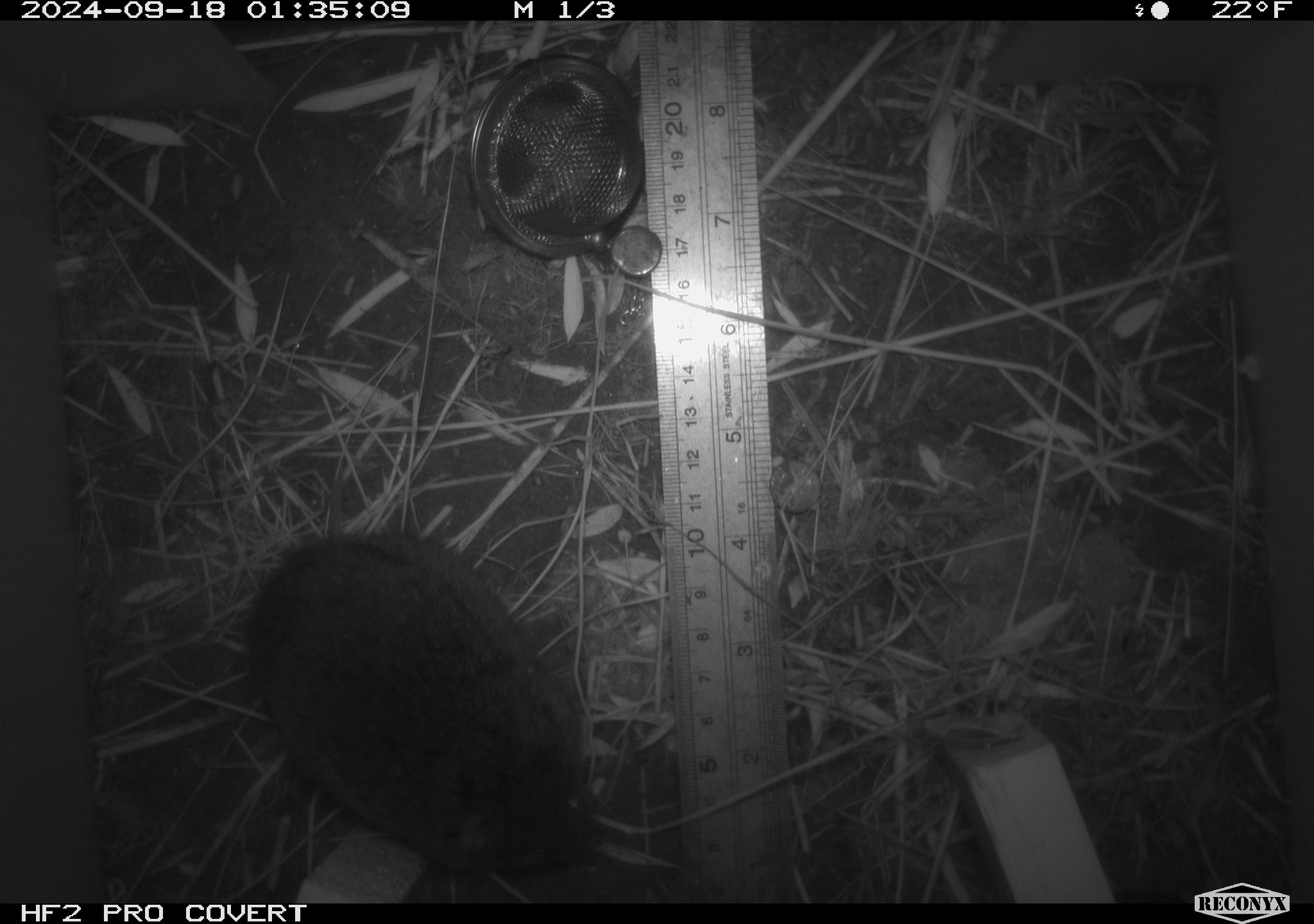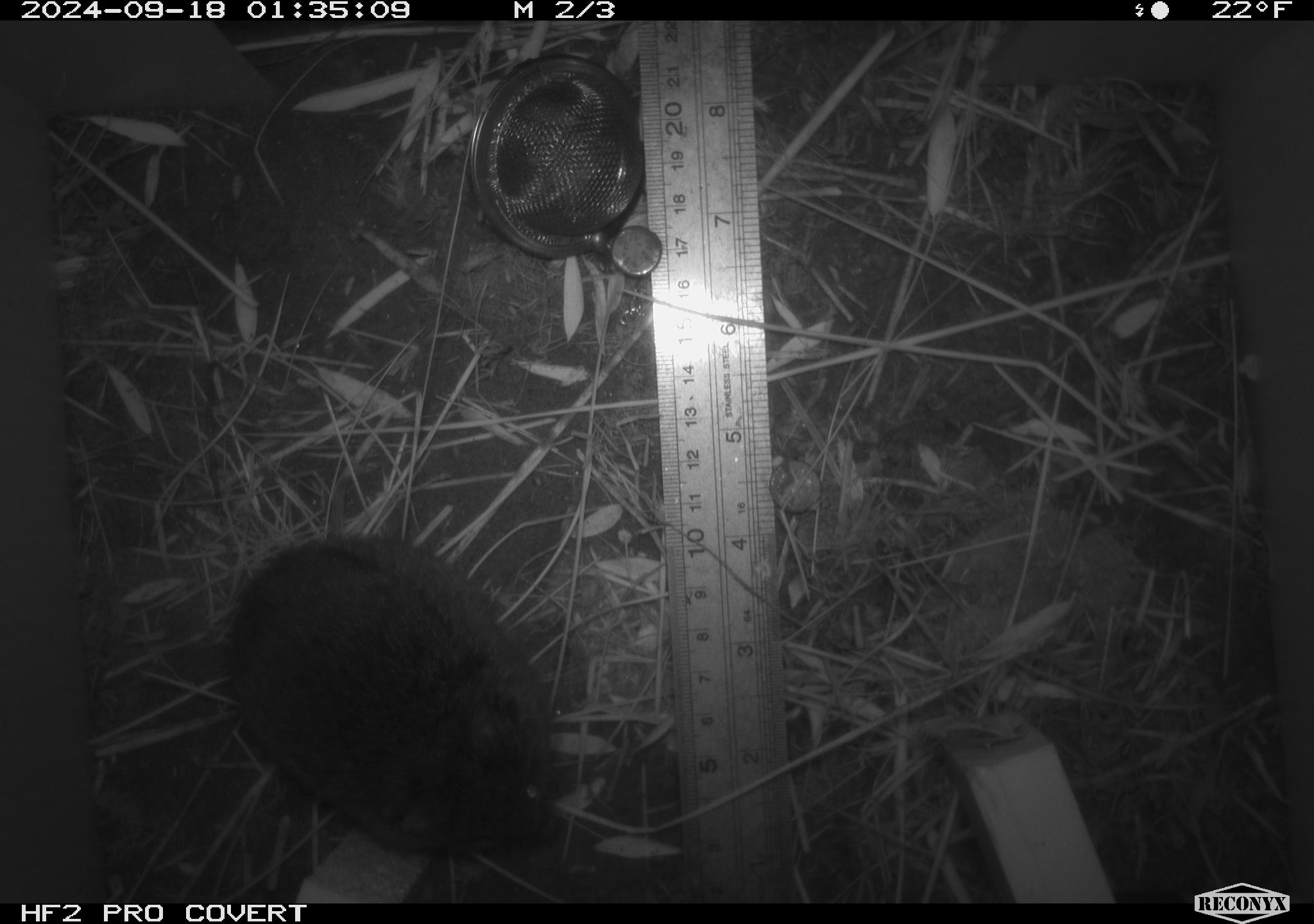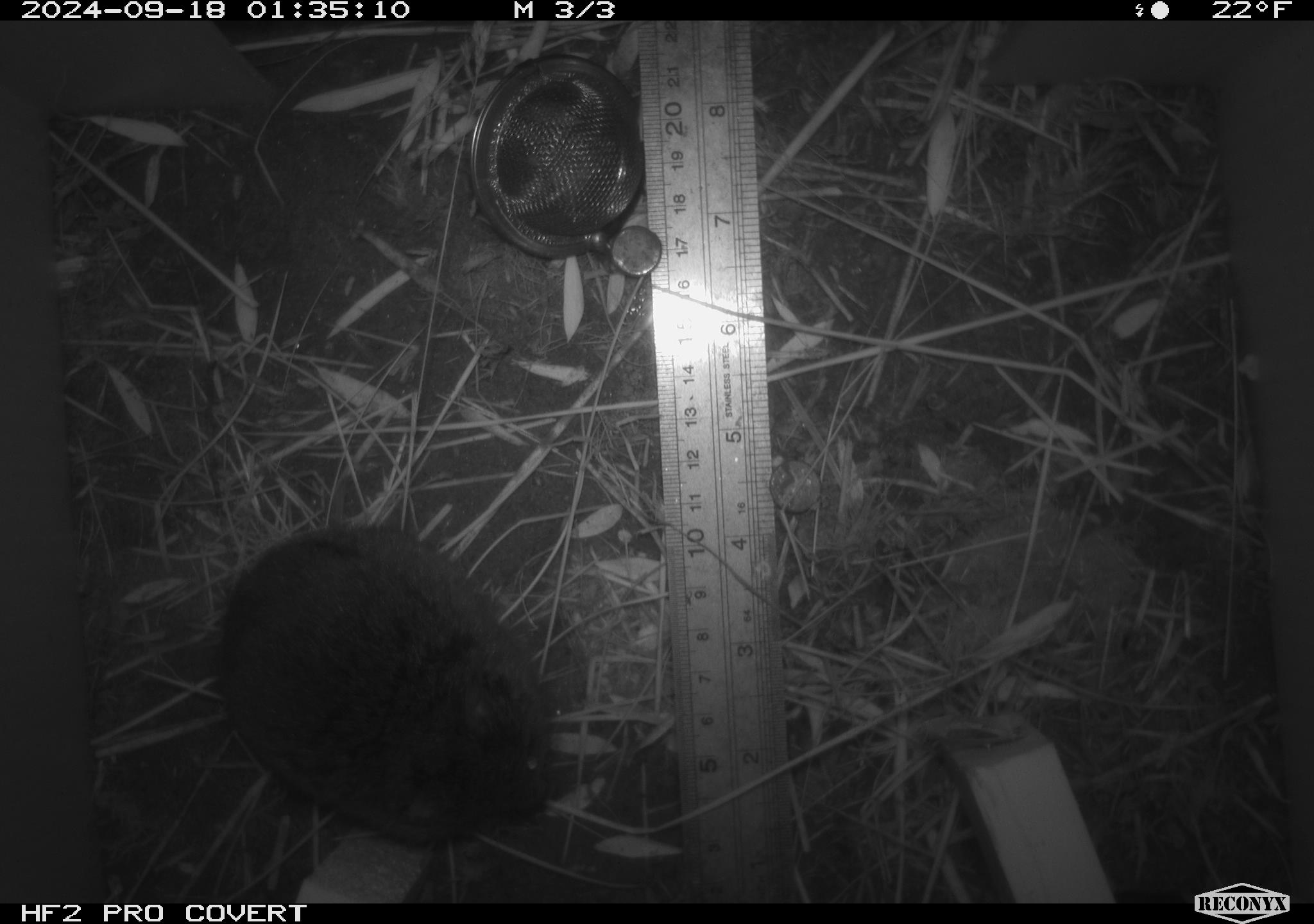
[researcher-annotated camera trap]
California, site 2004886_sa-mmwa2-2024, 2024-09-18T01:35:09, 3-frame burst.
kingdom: Animalia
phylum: Chordata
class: Mammalia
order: Rodentia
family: Cricetidae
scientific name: Arvicolinae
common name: voles, lemmings, and muskrats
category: arvicolinae subfamily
Arvicolinae subfamily (voles, lemmings, and muskrats) (Arvicolinae).